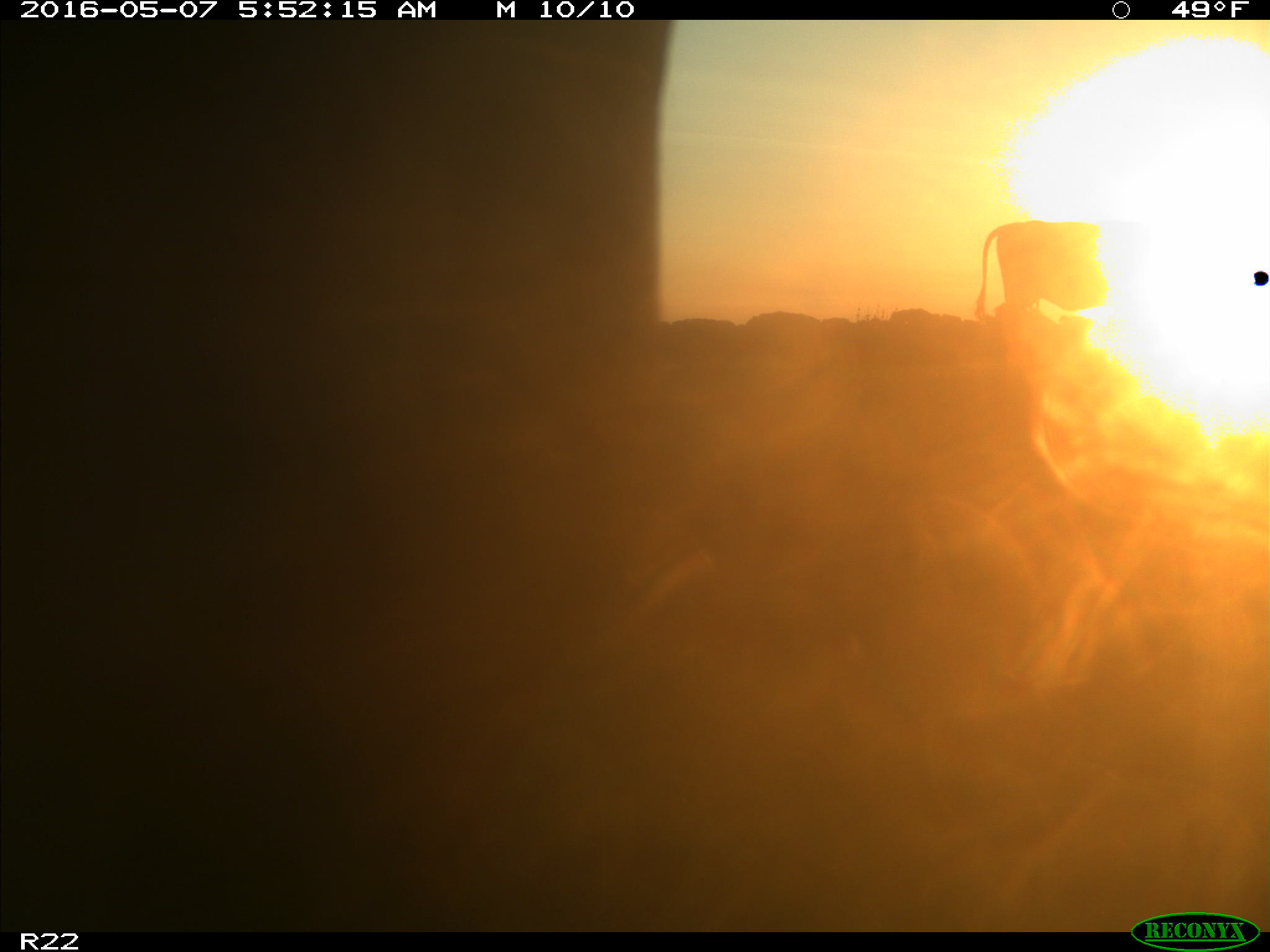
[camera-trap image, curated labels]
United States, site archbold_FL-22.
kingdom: Animalia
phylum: Chordata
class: Mammalia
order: Artiodactyla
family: Bovidae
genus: Bos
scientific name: Bos taurus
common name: domestic cow